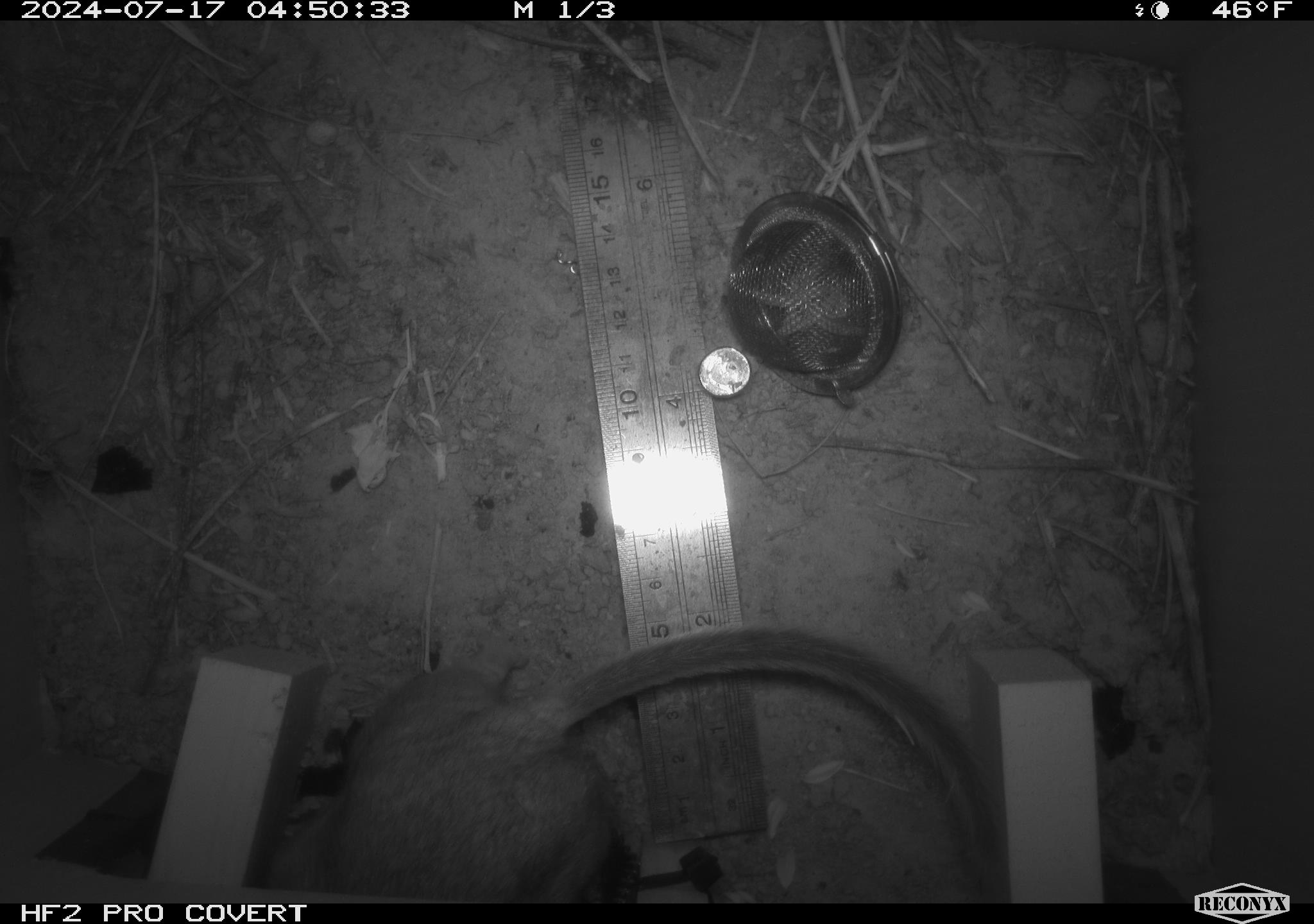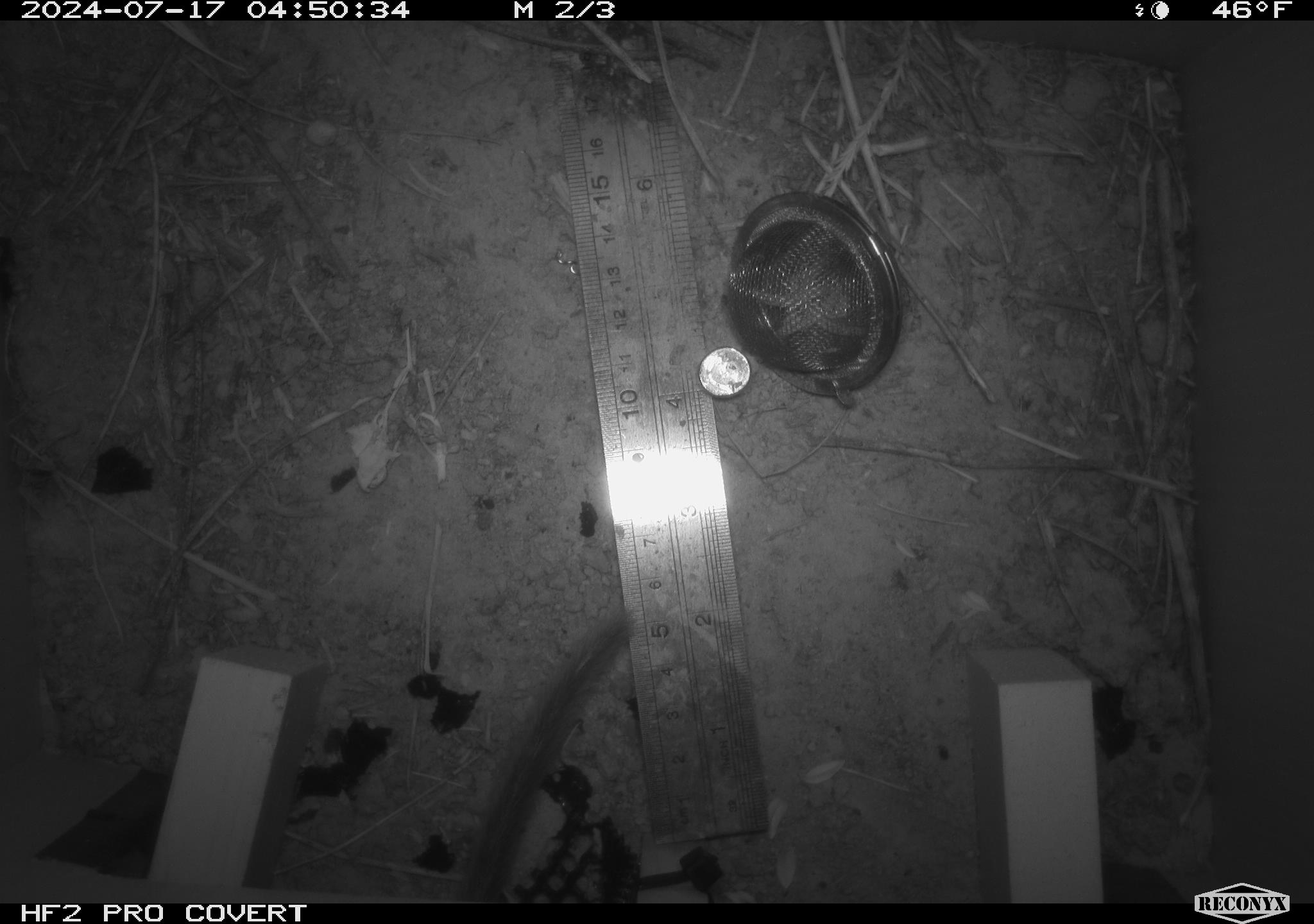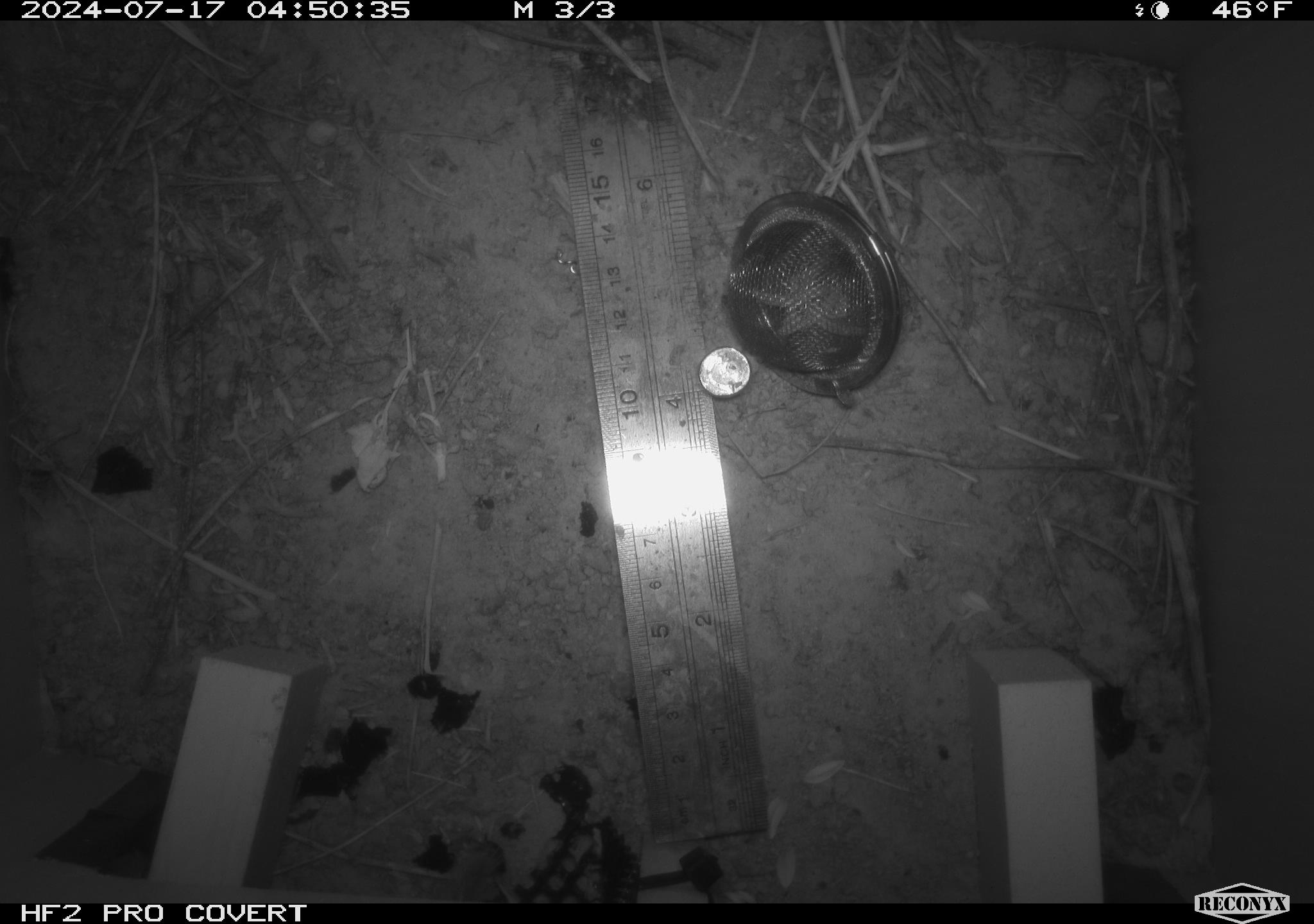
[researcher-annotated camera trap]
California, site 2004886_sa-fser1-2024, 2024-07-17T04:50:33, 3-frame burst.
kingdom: Animalia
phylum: Chordata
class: Mammalia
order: Rodentia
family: Cricetidae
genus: Neotoma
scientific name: Neotoma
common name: pack rat or woodrat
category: neotoma species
Neotoma species (pack rat or woodrat) (Neotoma).